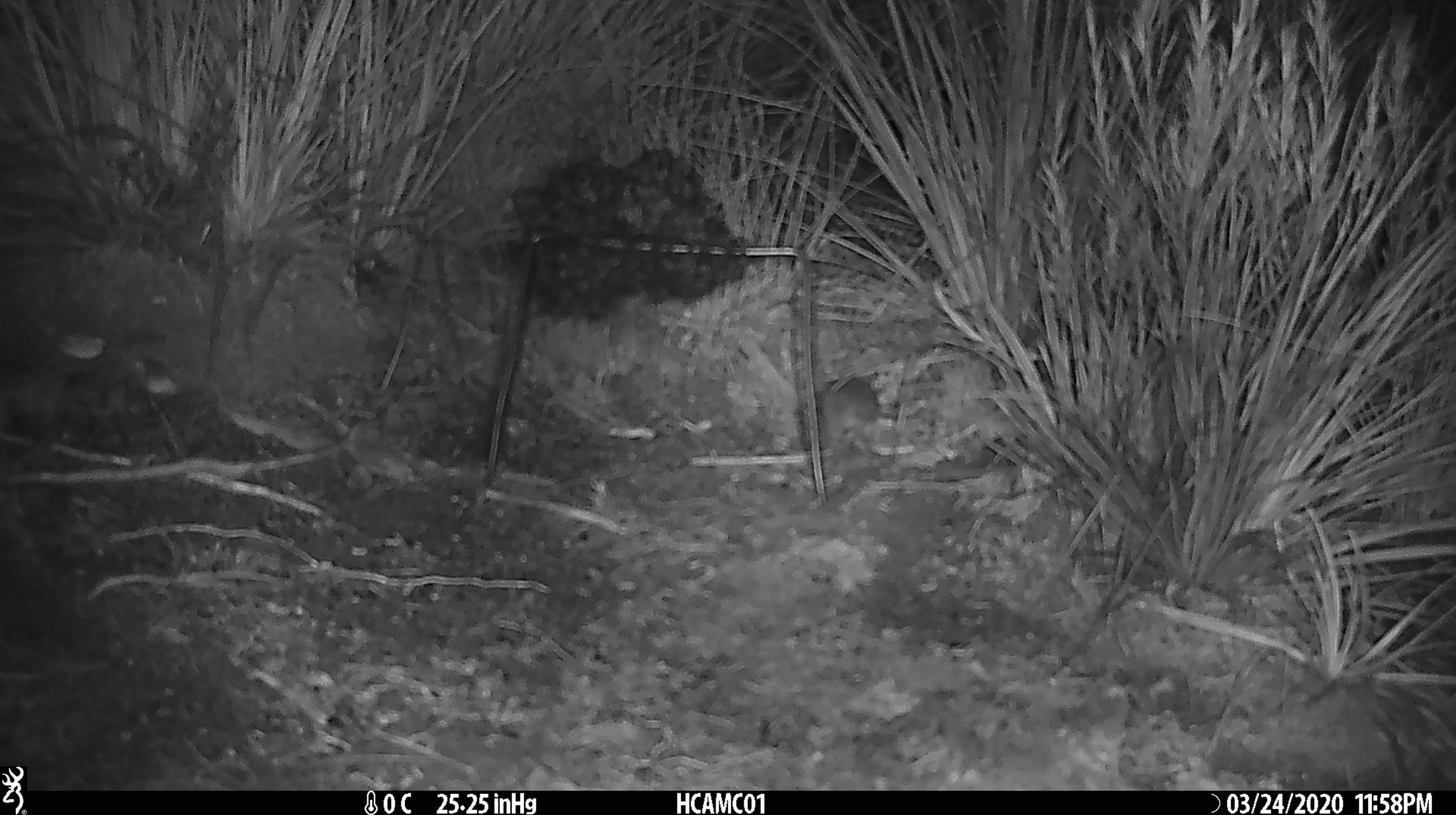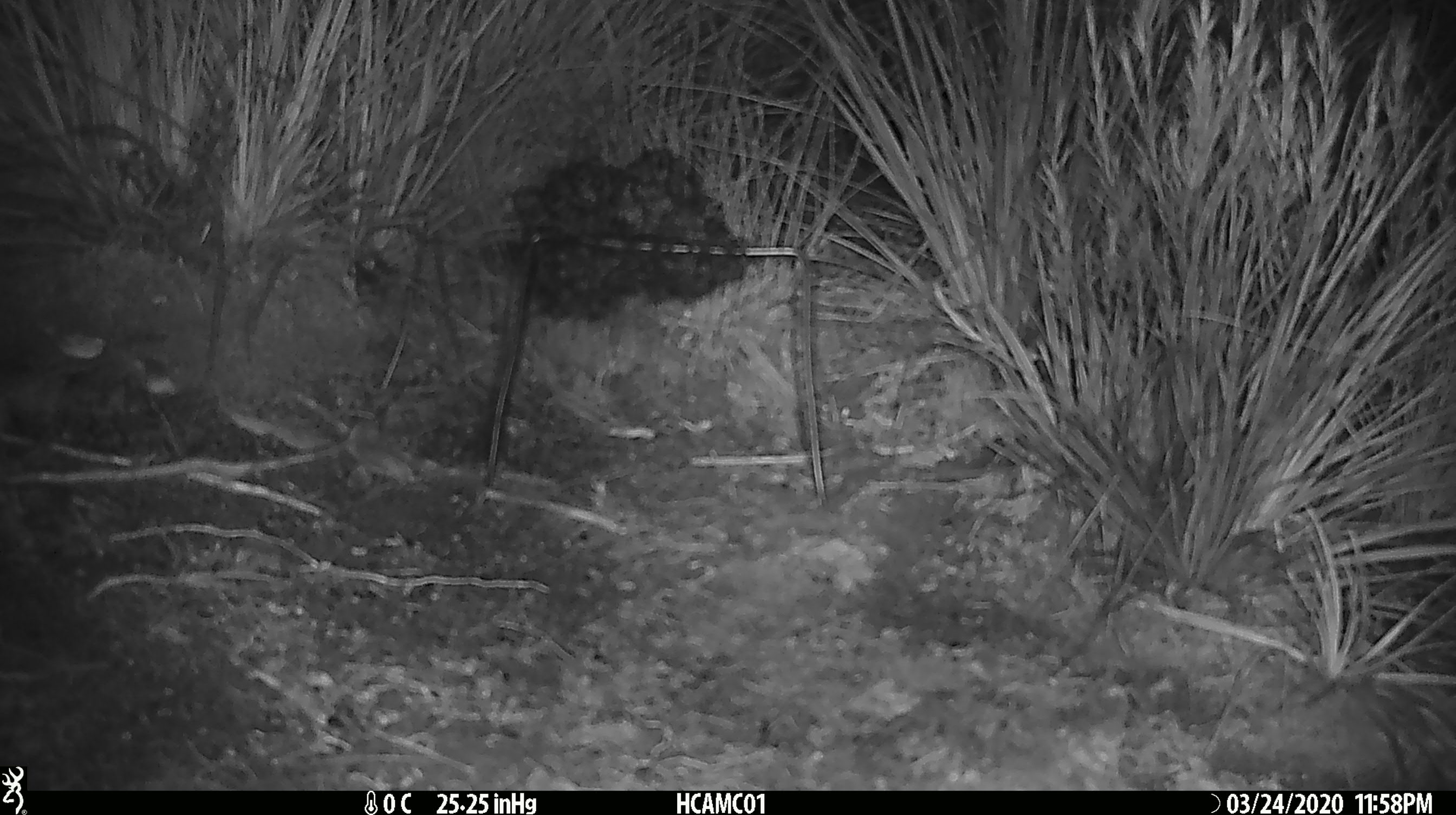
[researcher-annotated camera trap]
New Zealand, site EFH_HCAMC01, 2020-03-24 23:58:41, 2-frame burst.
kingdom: Animalia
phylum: Chordata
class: Mammalia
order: Rodentia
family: Muridae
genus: Mus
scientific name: Mus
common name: mouse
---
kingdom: Animalia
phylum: Chordata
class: Aves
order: Passeriformes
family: Petroicidae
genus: Petroica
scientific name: Petroica macrocephala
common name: tomtit